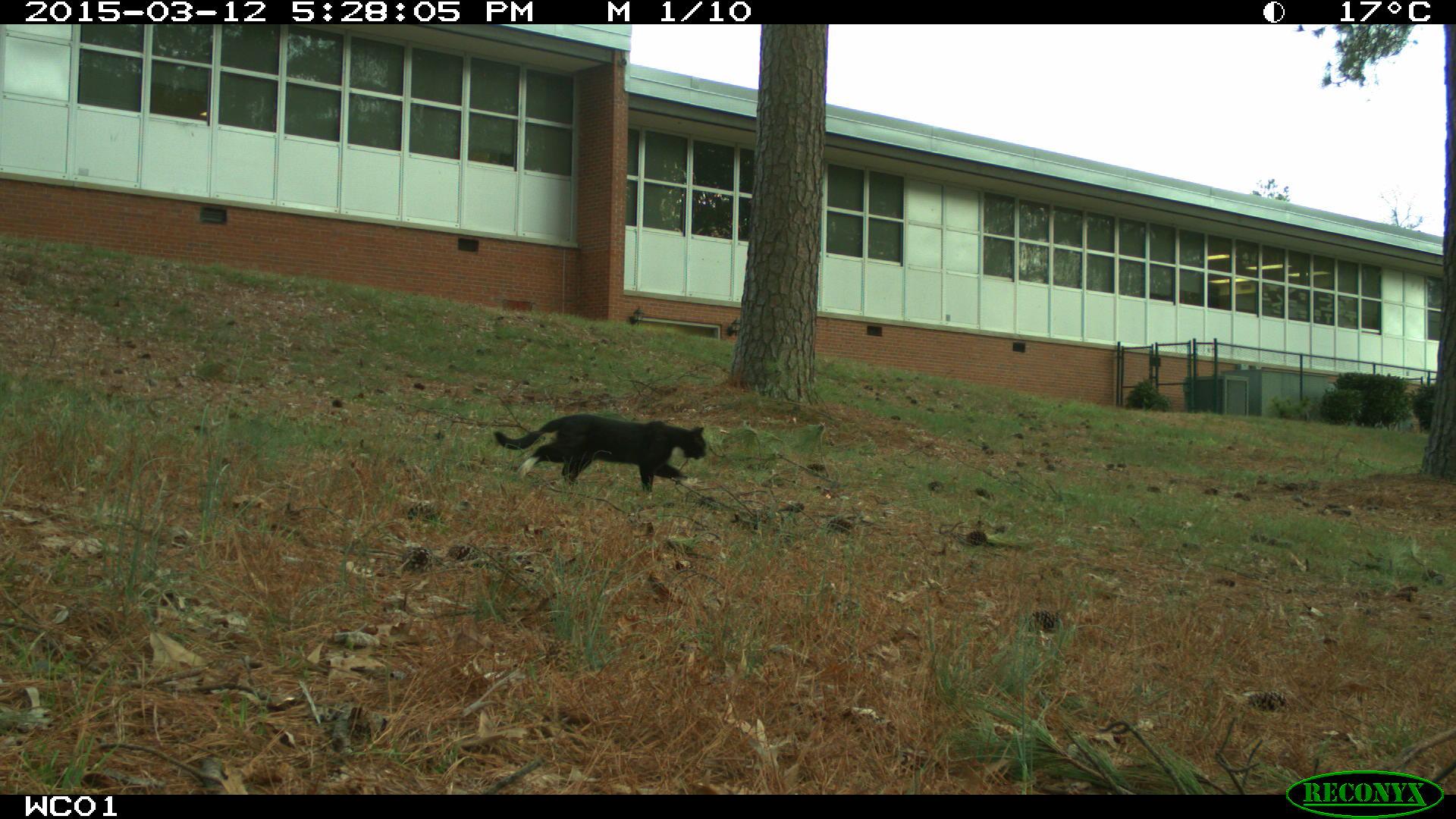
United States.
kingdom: Animalia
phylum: Chordata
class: Mammalia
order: Carnivora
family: Felidae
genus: Felis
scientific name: Felis catus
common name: domestic cat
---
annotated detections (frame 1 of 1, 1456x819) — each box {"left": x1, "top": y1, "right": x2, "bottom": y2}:
Domestic Cat: {"left": 483, "top": 399, "right": 718, "bottom": 495}